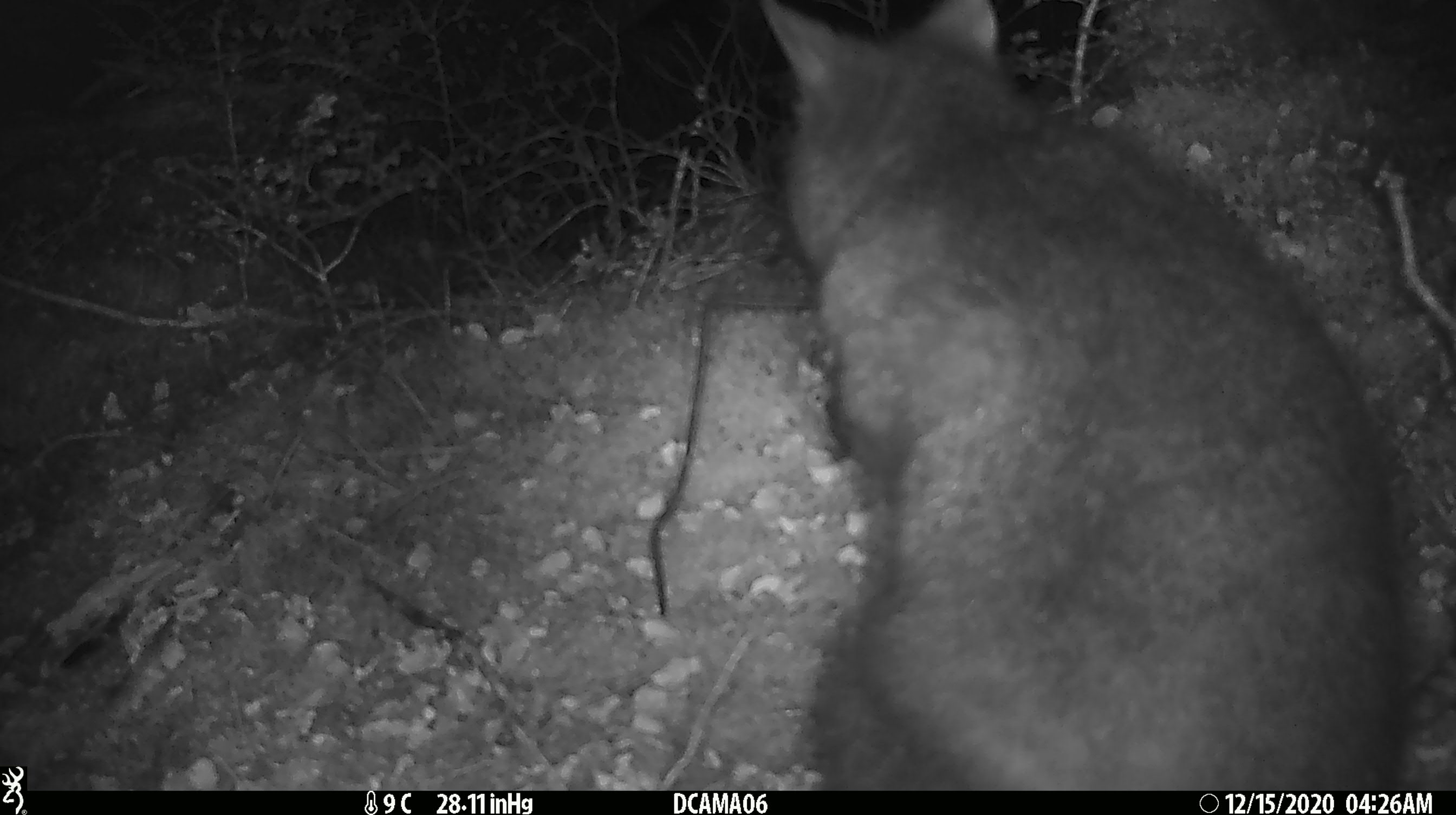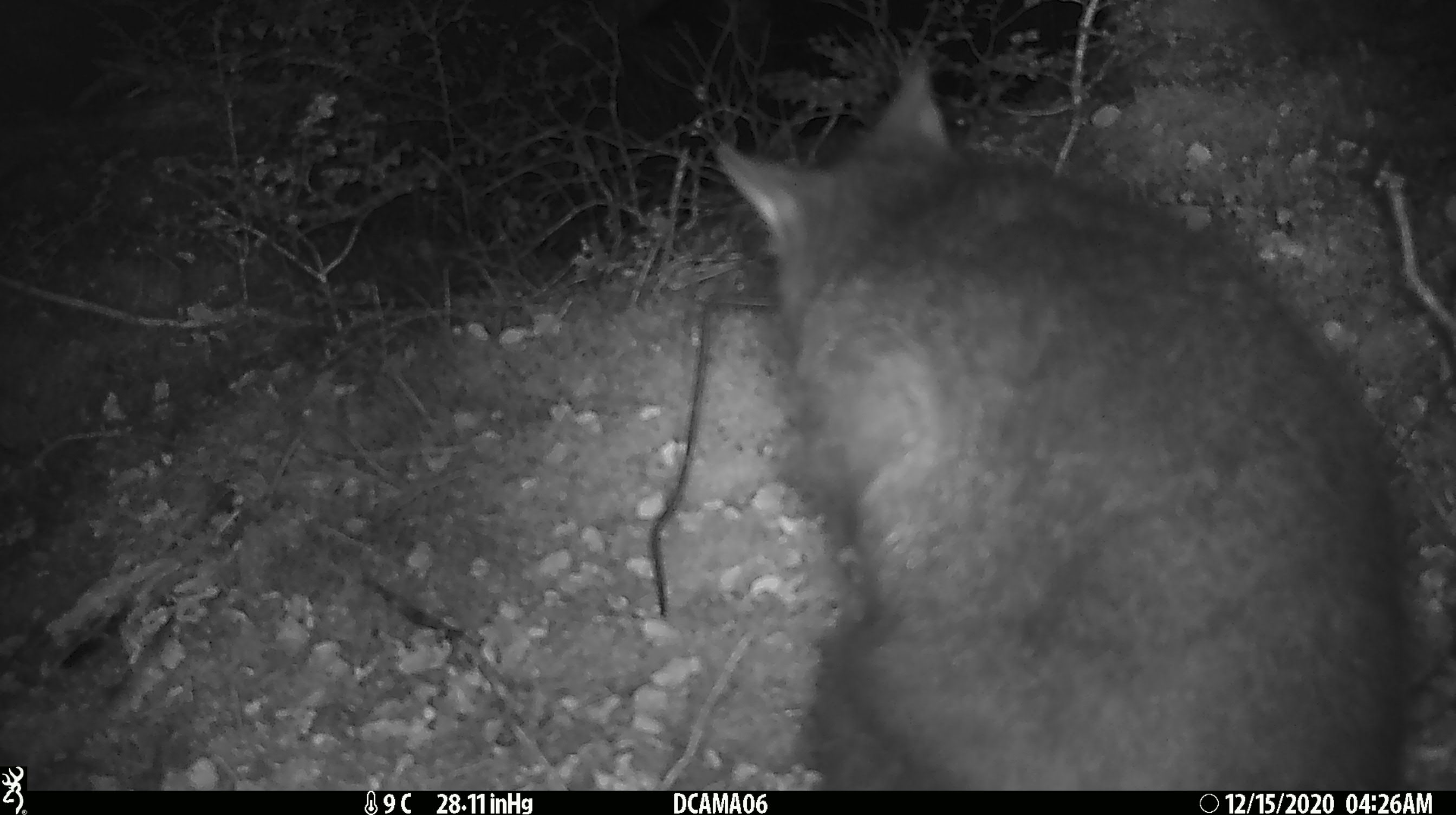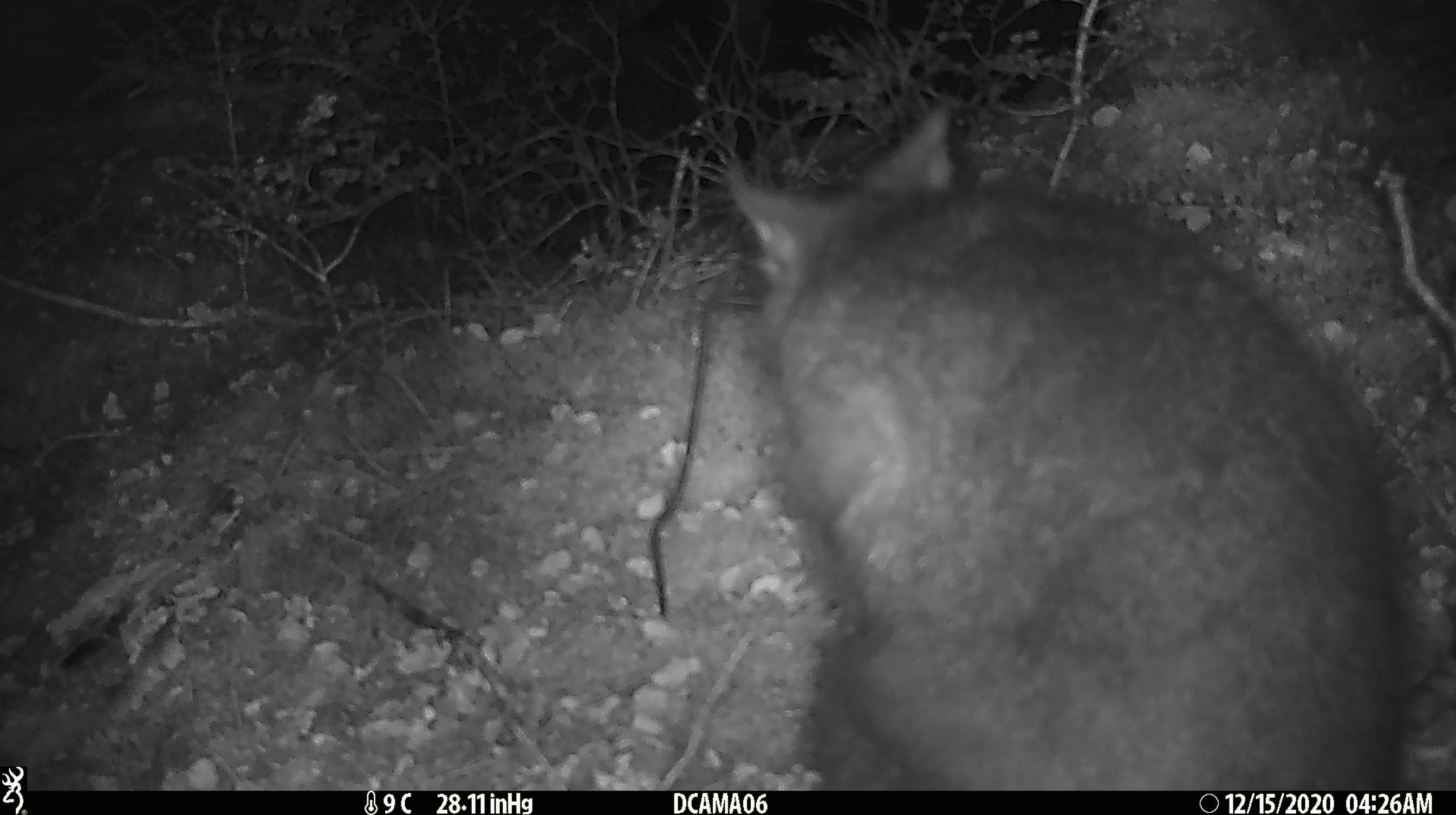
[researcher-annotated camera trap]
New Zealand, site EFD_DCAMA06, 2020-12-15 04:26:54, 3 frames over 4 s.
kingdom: Animalia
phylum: Chordata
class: Mammalia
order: Diprotodontia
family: Phalangeridae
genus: Trichosurus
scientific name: Trichosurus vulpecula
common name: common brushtail possum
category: possum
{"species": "possum (common brushtail possum) (Trichosurus vulpecula)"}